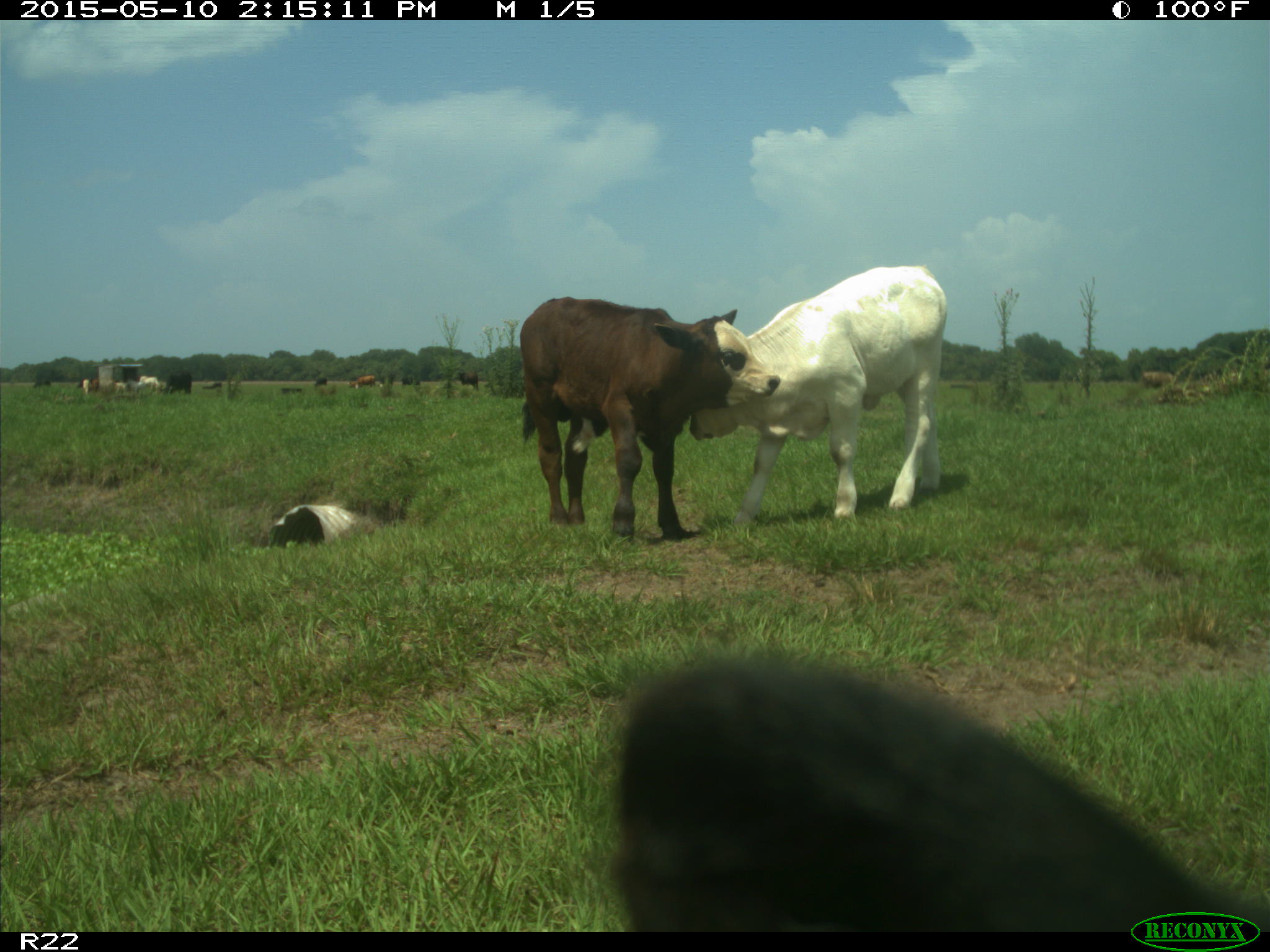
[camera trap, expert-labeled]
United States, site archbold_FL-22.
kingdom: Animalia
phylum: Chordata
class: Mammalia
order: Artiodactyla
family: Bovidae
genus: Bos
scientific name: Bos taurus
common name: domestic cow